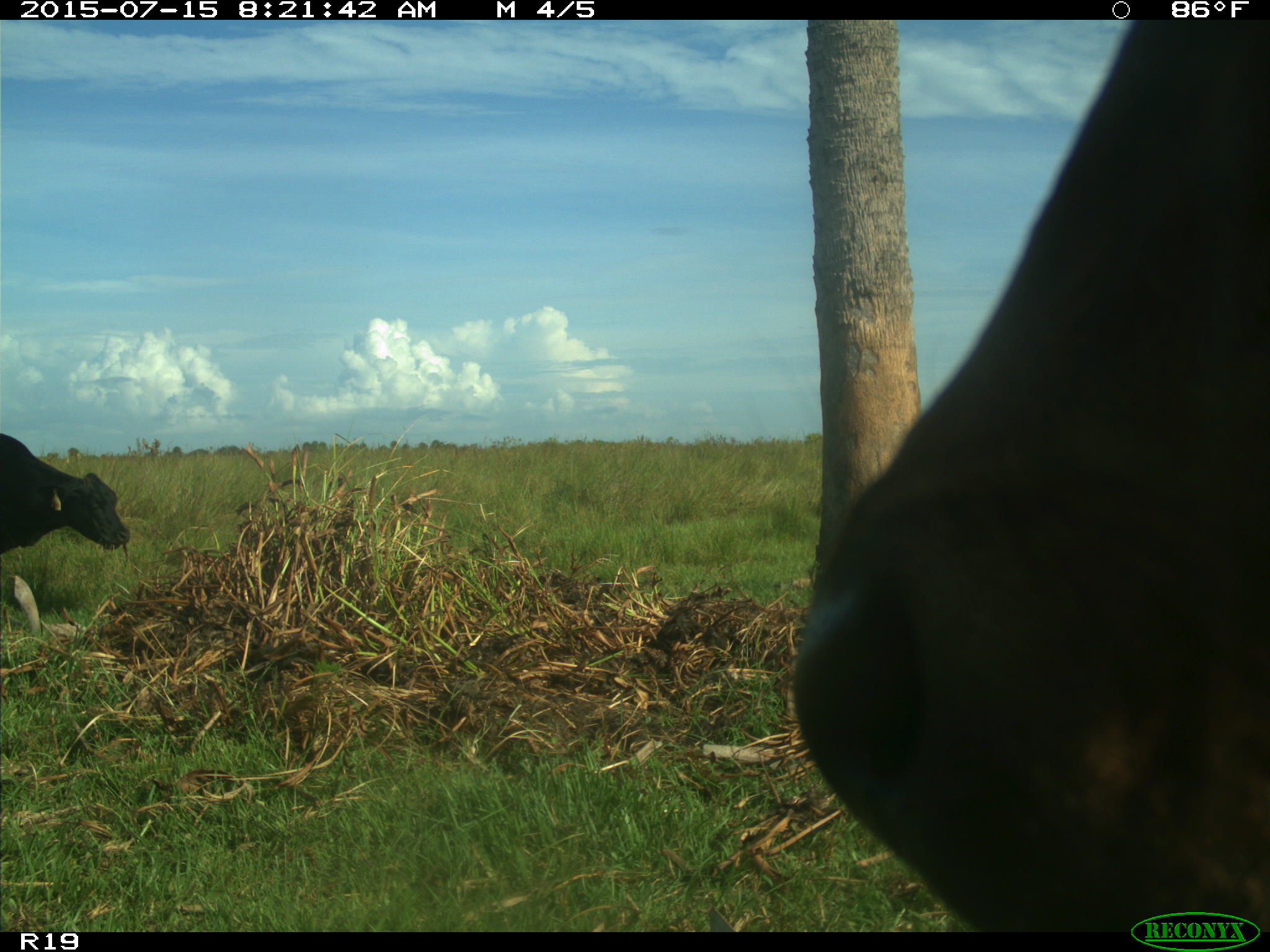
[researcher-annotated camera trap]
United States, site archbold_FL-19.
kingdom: Animalia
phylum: Chordata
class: Mammalia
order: Artiodactyla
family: Bovidae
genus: Bos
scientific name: Bos taurus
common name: domestic cow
Bos taurus (domestic cow).